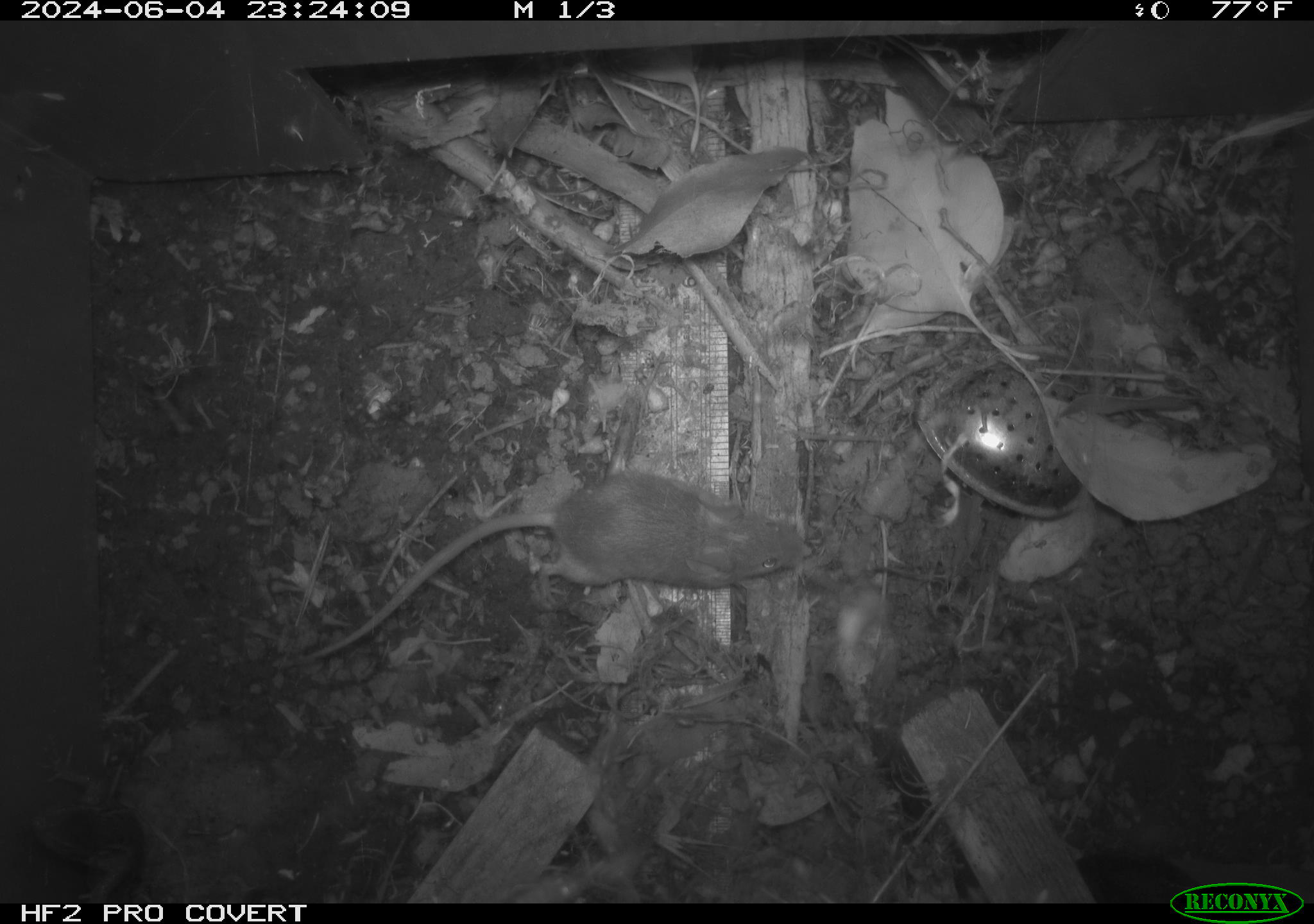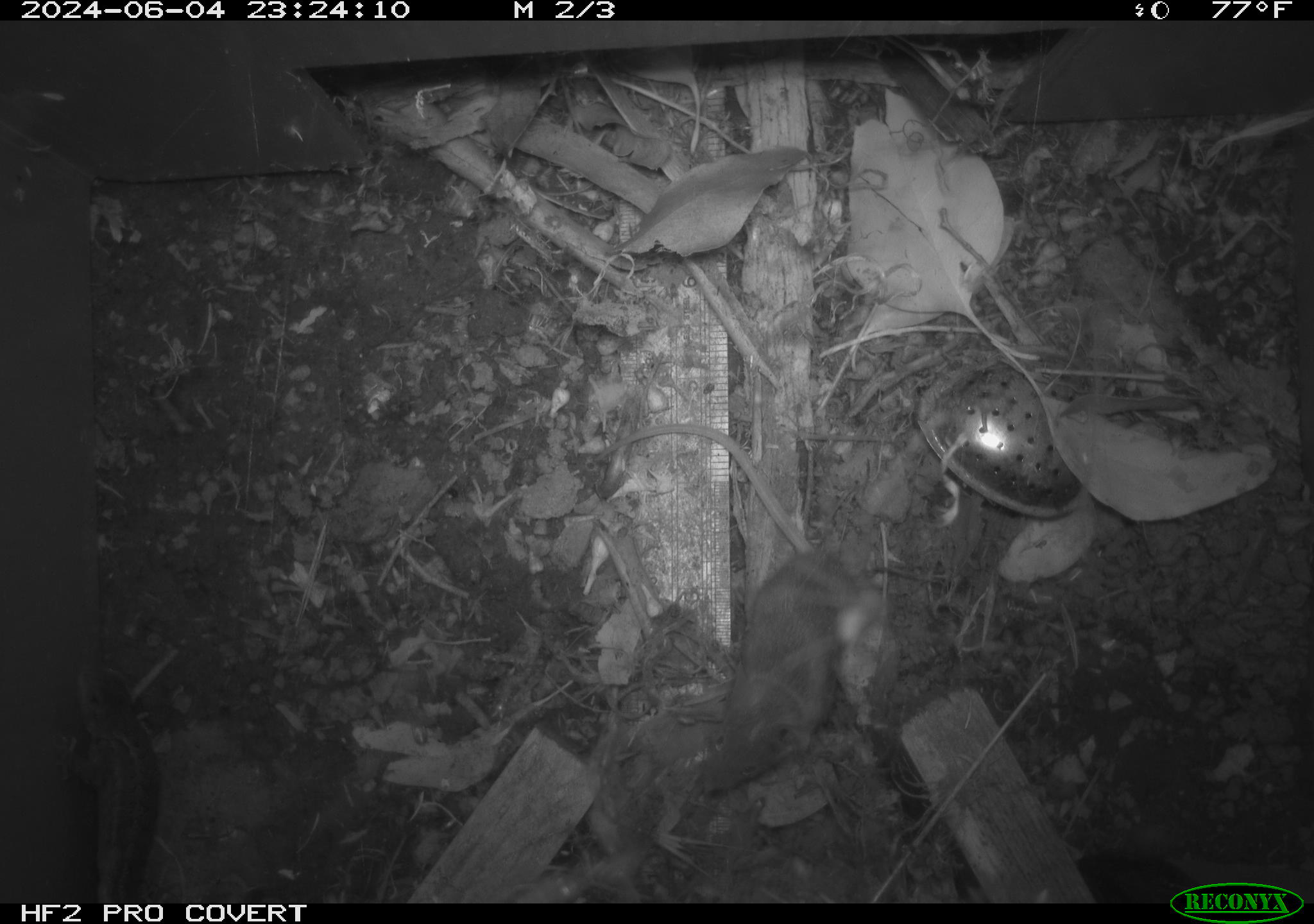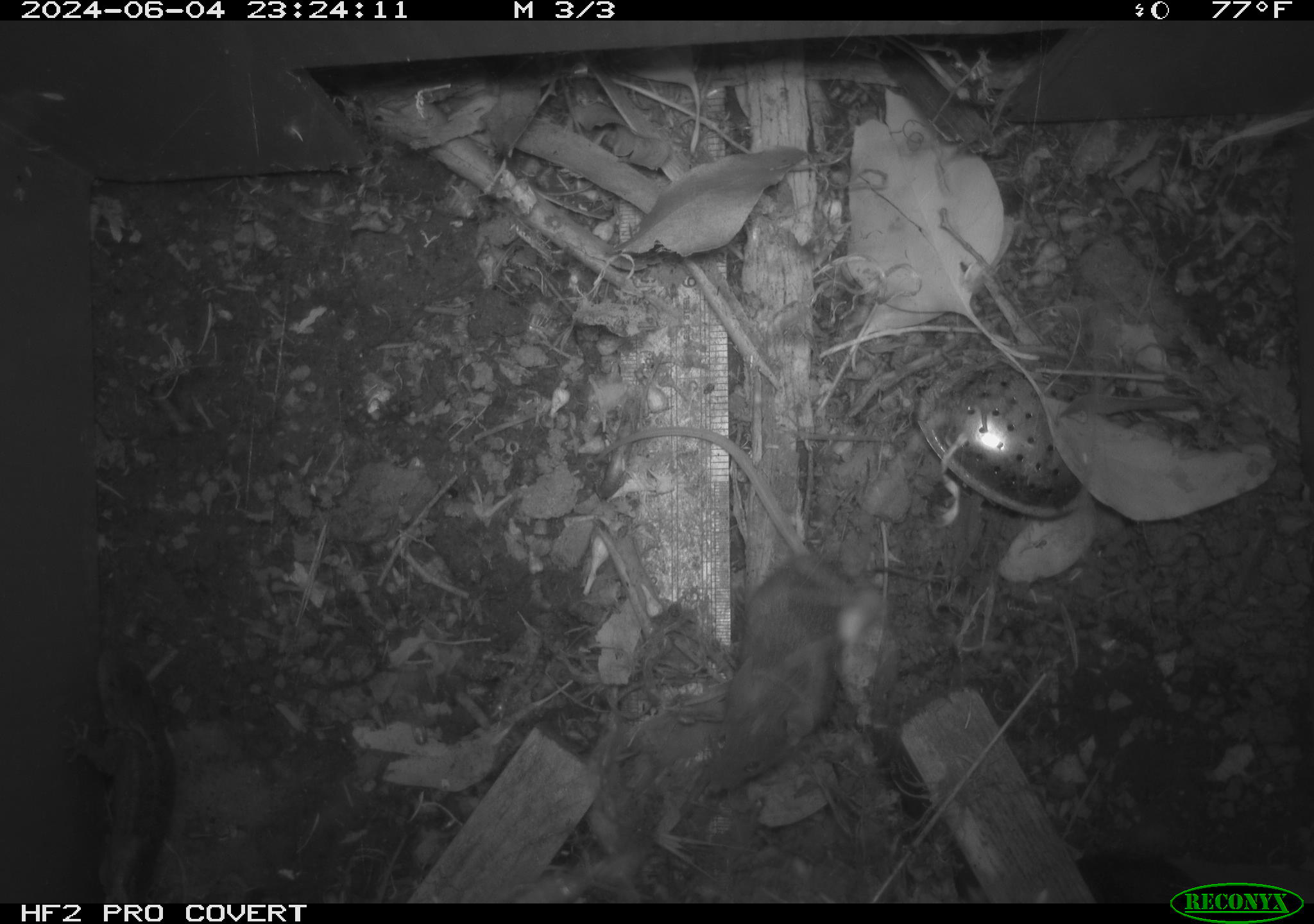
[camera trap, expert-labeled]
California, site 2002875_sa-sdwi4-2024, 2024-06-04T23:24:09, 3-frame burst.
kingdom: Animalia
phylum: Chordata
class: Mammalia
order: Rodentia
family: Muridae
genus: Mus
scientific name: Mus musculus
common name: house mouse